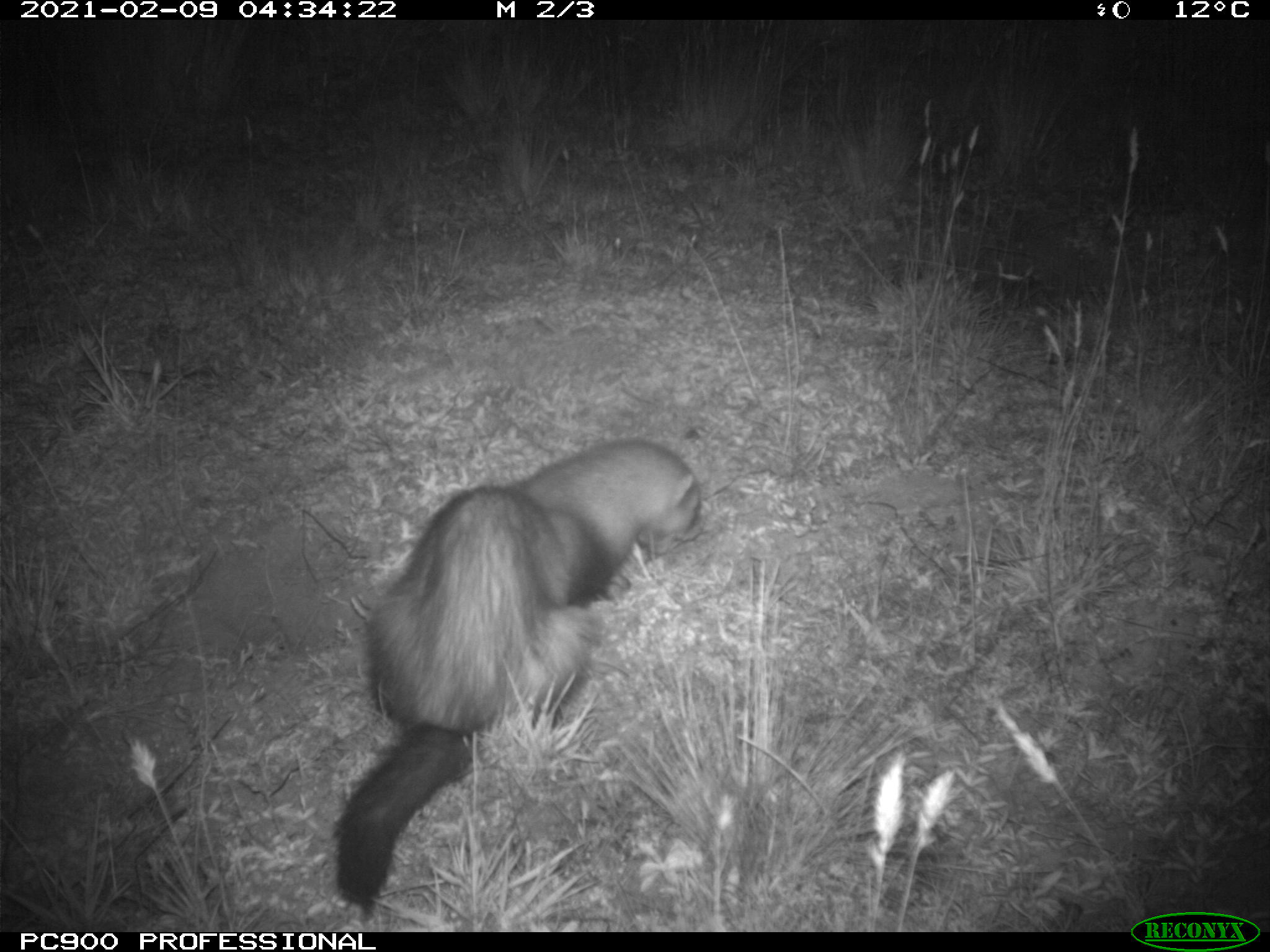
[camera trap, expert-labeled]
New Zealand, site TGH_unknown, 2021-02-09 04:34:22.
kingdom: Animalia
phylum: Chordata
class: Mammalia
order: Carnivora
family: Mustelidae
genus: Mustela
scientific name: Mustela furo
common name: ferret